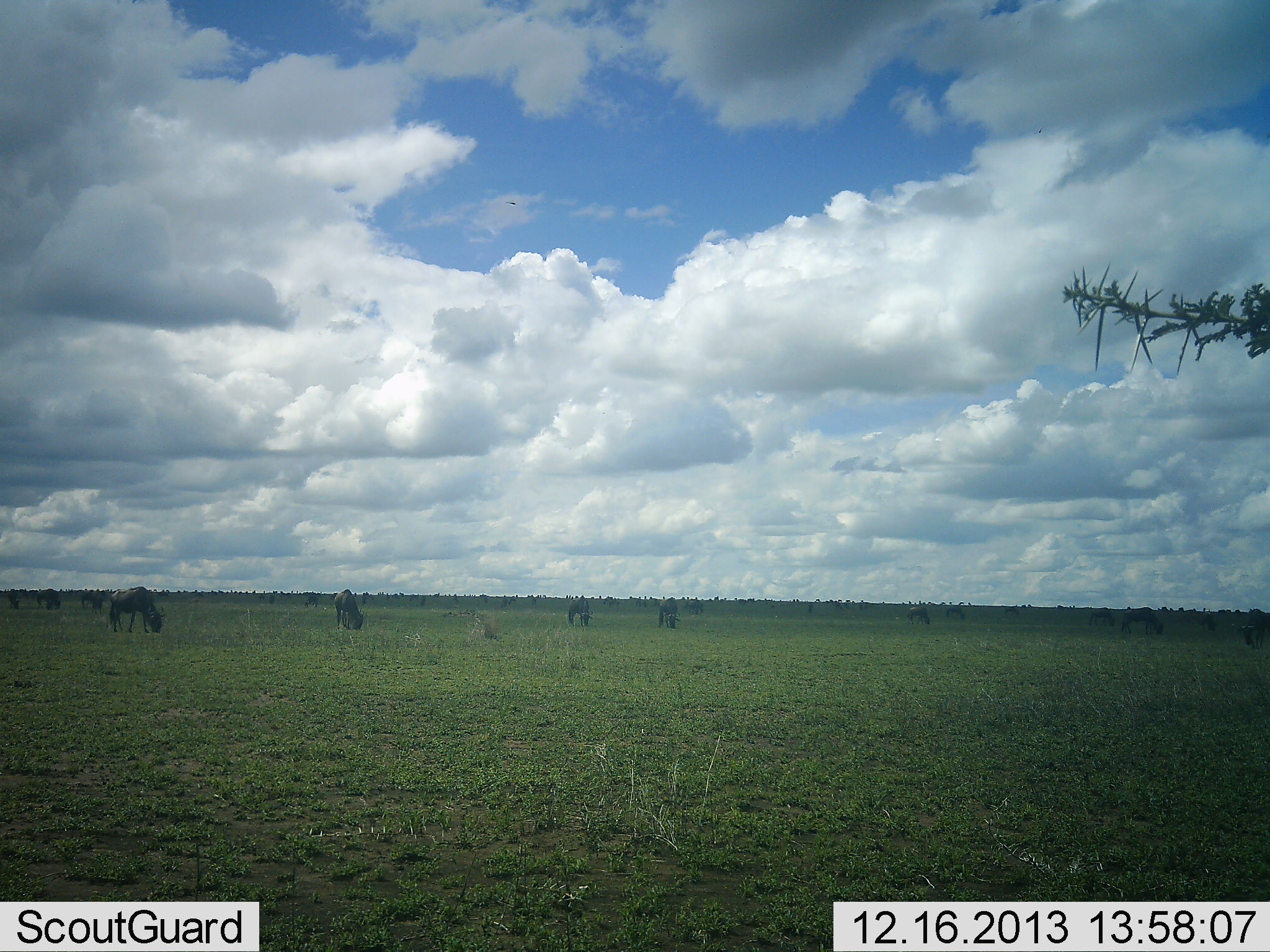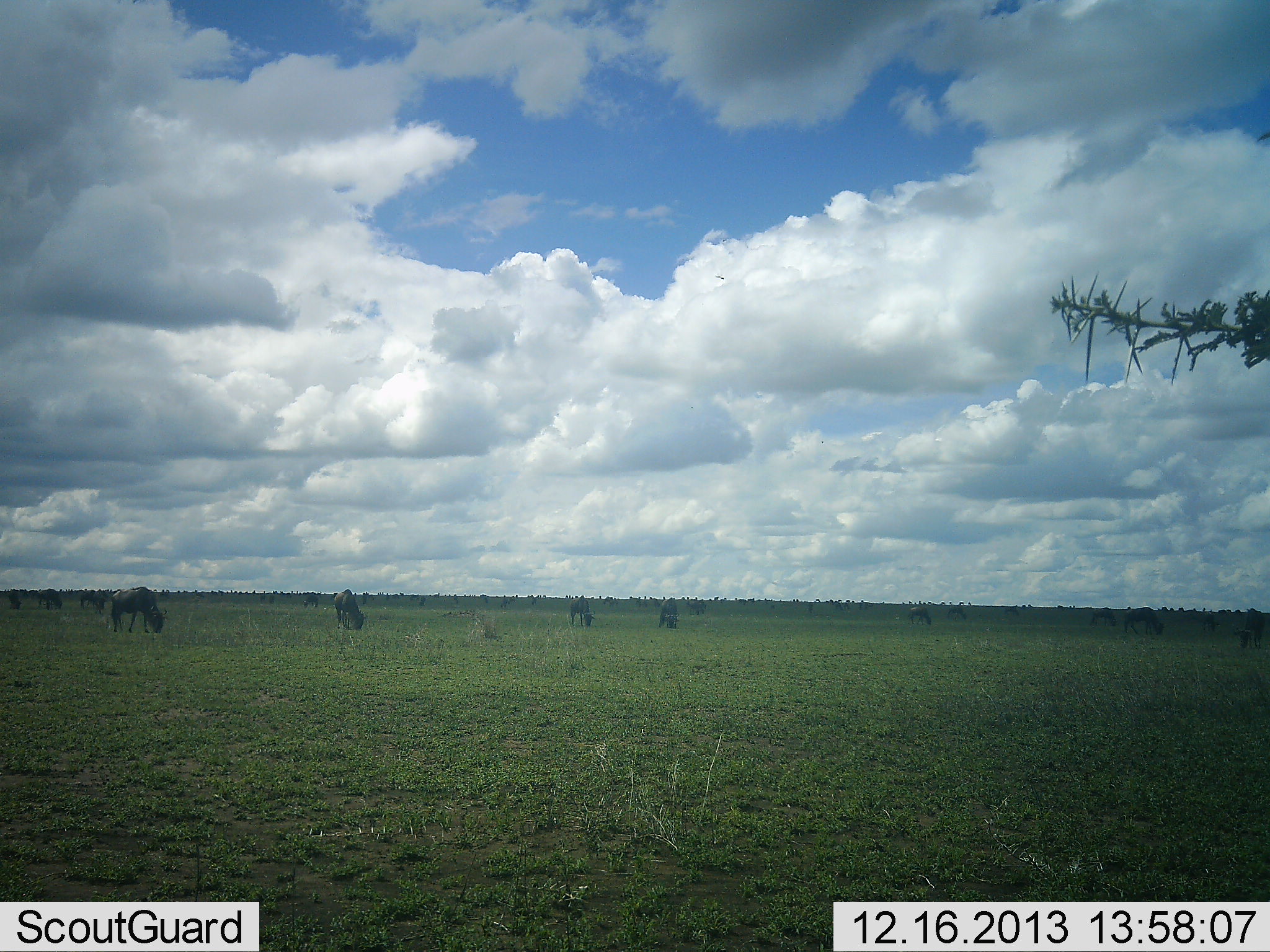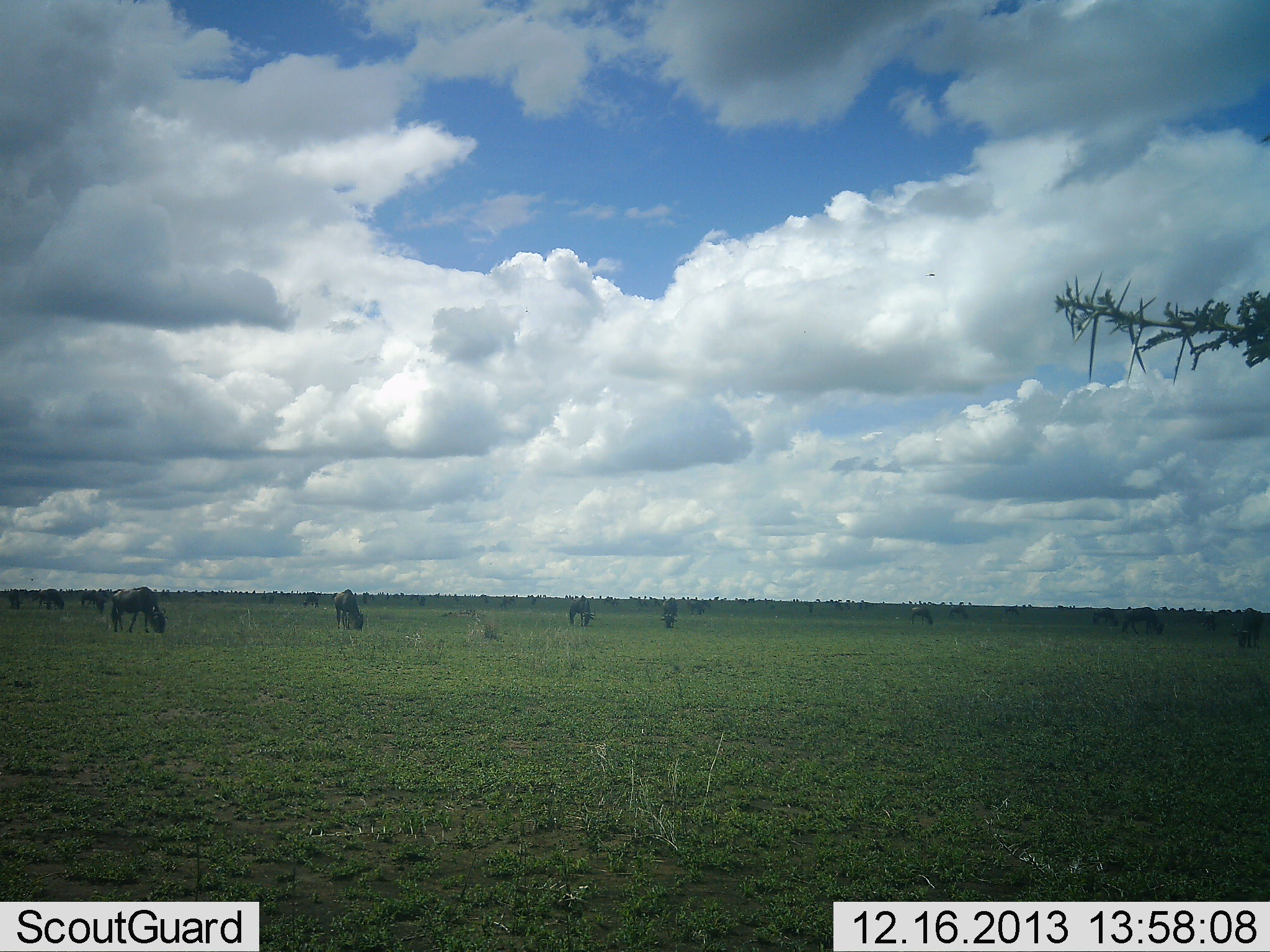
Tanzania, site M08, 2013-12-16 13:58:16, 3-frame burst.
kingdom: Animalia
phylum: Chordata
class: Mammalia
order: Artiodactyla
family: Bovidae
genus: Connochaetes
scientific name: Connochaetes taurinus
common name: blue wildebeest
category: wildebeest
Wildebeest (blue wildebeest) (Connochaetes taurinus), count 11-50. Behavior (volunteer vote fractions): standing 20%, resting 0%, moving 0%, interacting 0%. Young present (vote fraction): 0%. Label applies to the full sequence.